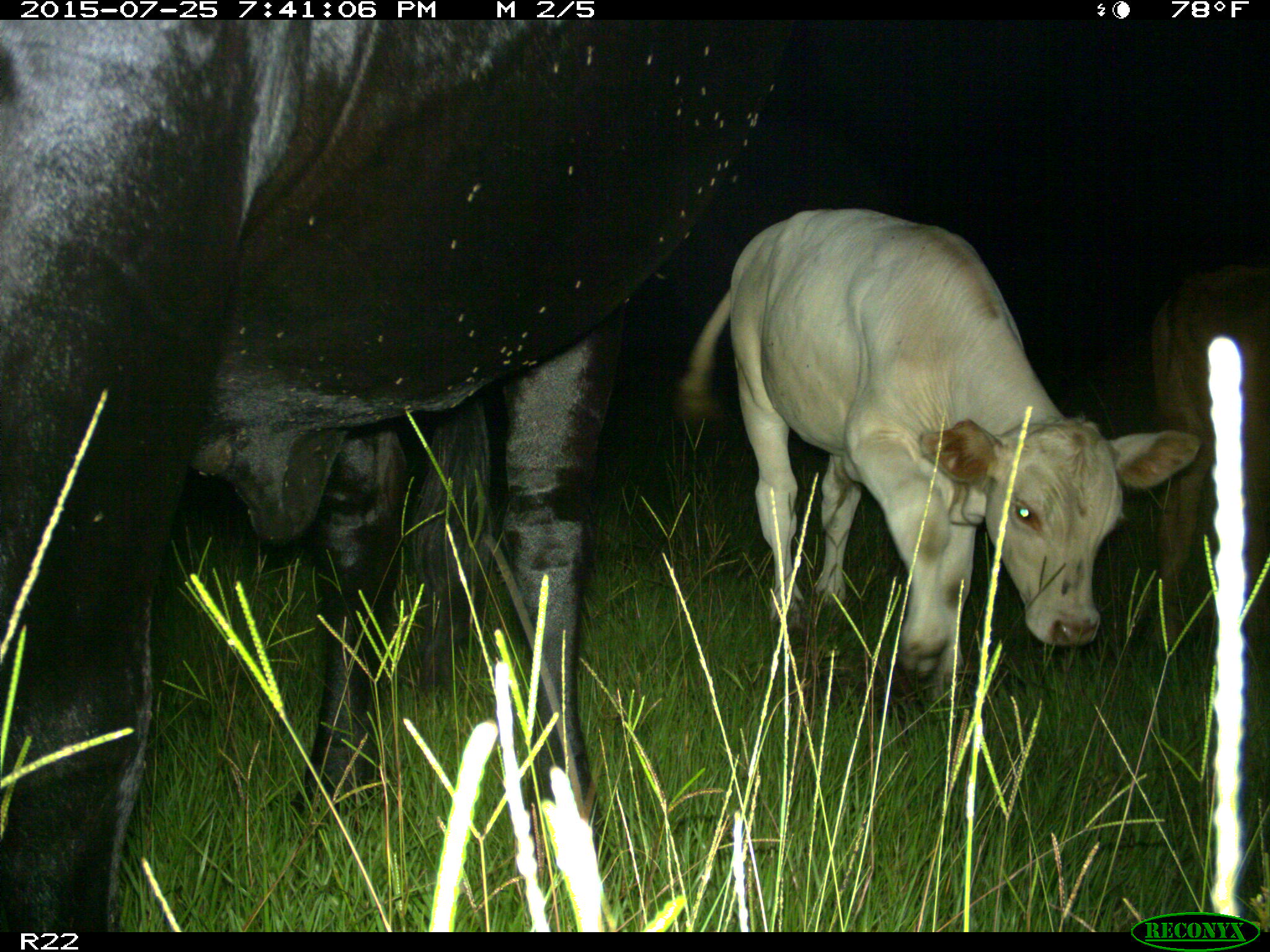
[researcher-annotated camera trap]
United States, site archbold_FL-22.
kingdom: Animalia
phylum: Chordata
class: Mammalia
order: Artiodactyla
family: Bovidae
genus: Bos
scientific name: Bos taurus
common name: domestic cow